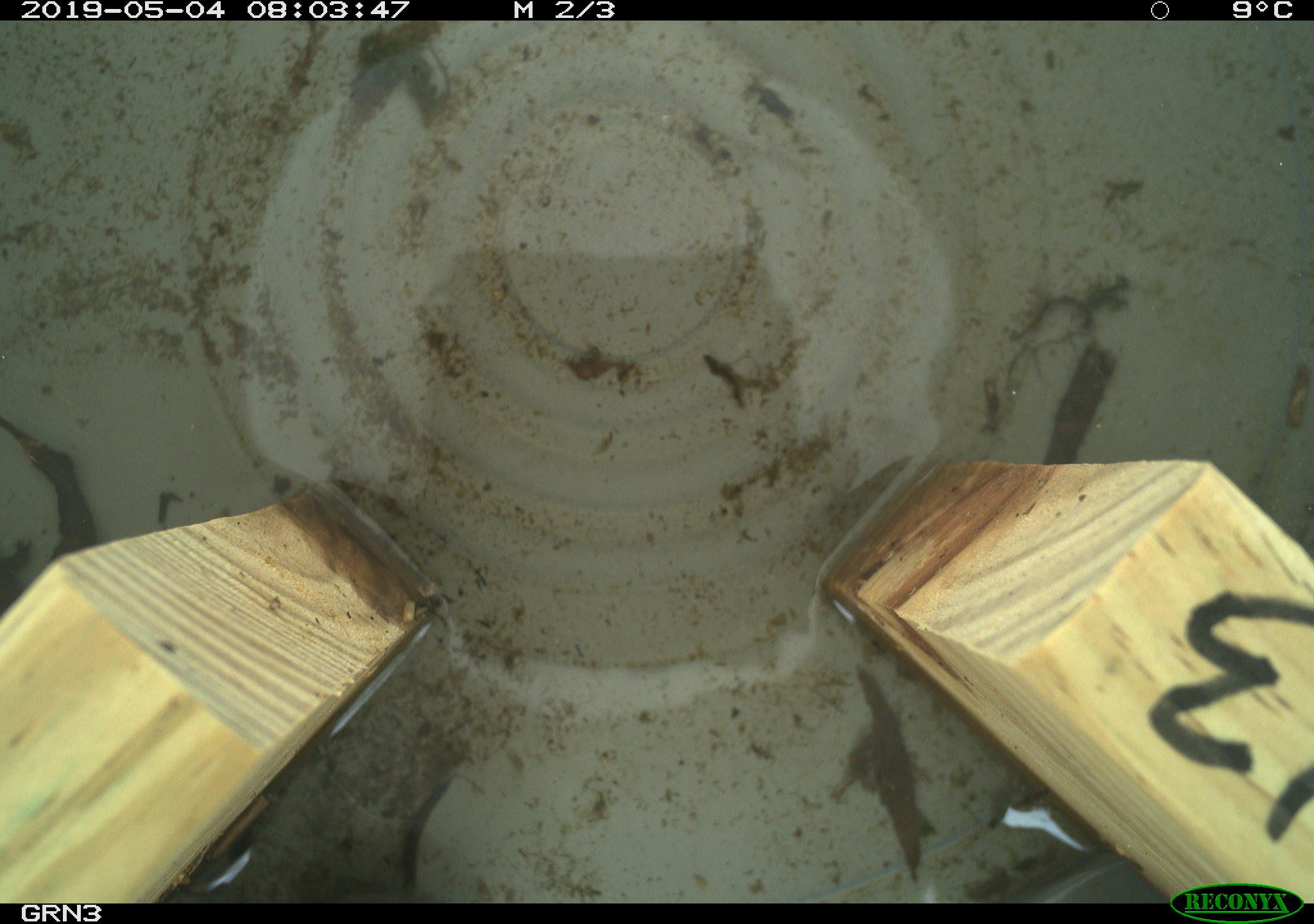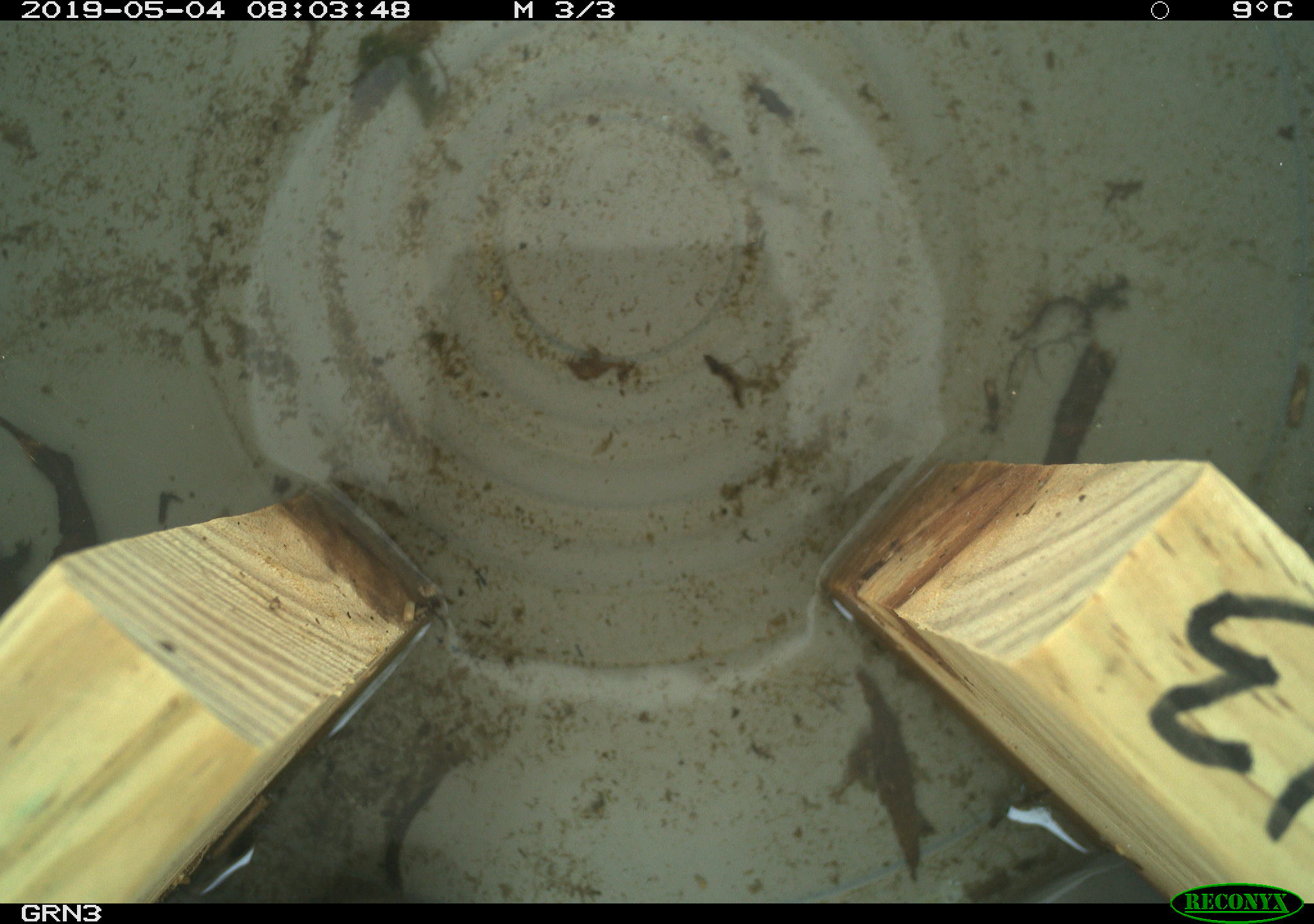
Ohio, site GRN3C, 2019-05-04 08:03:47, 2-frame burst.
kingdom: Animalia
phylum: Chordata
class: Mammalia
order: Rodentia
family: Cricetidae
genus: Microtus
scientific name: Microtus pennsylvanicus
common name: meadow vole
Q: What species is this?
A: Meadow vole (Microtus pennsylvanicus).